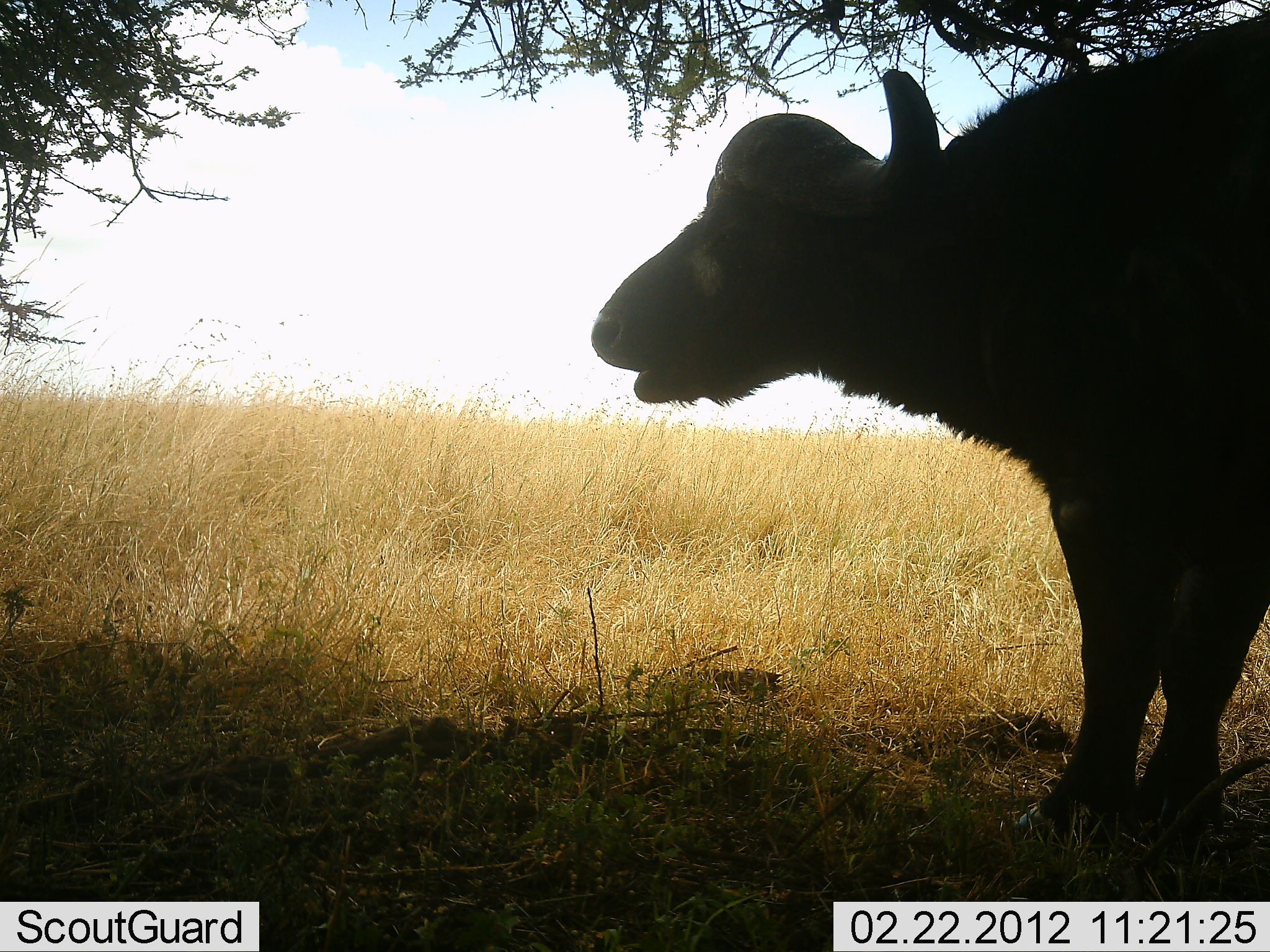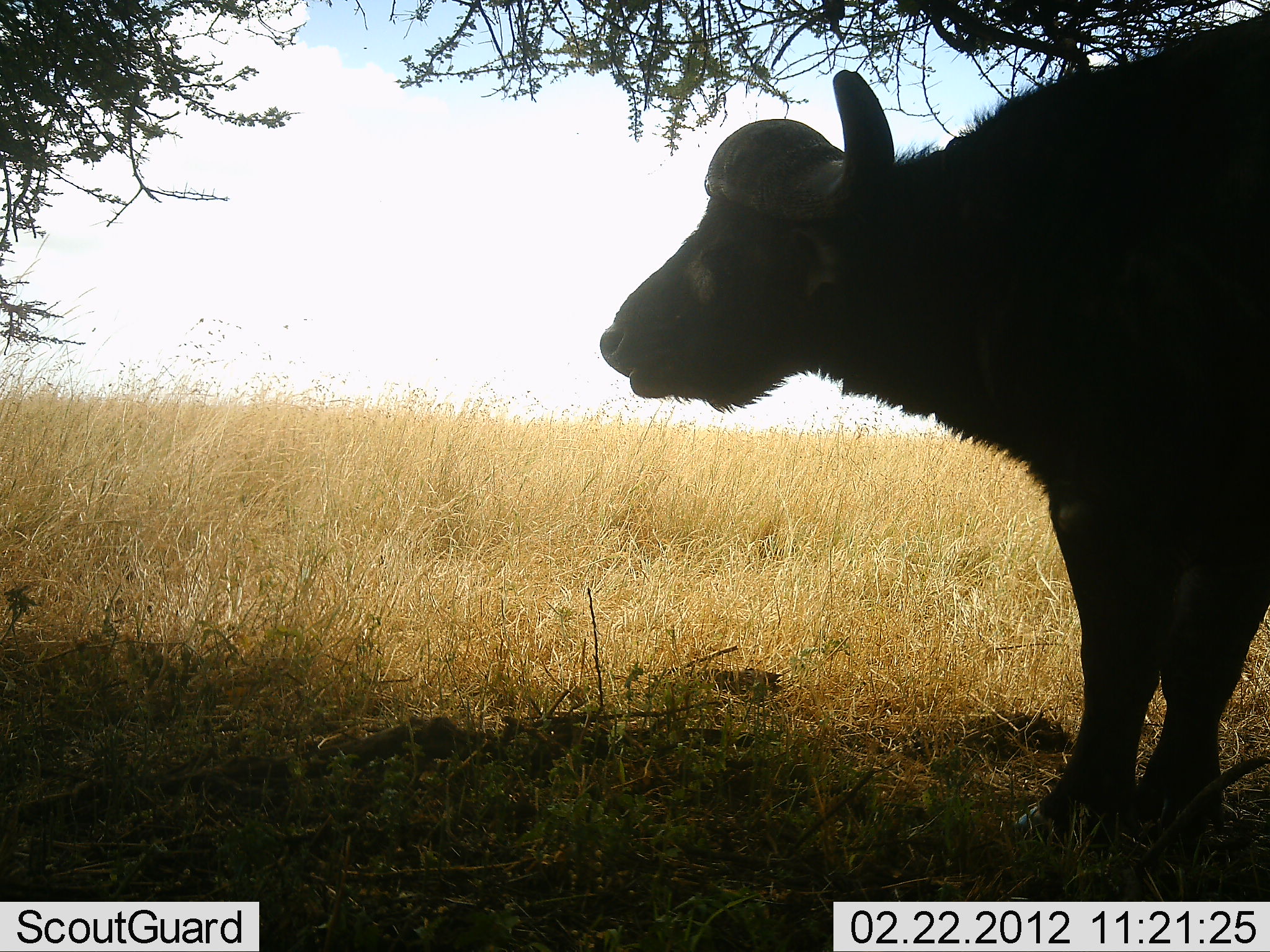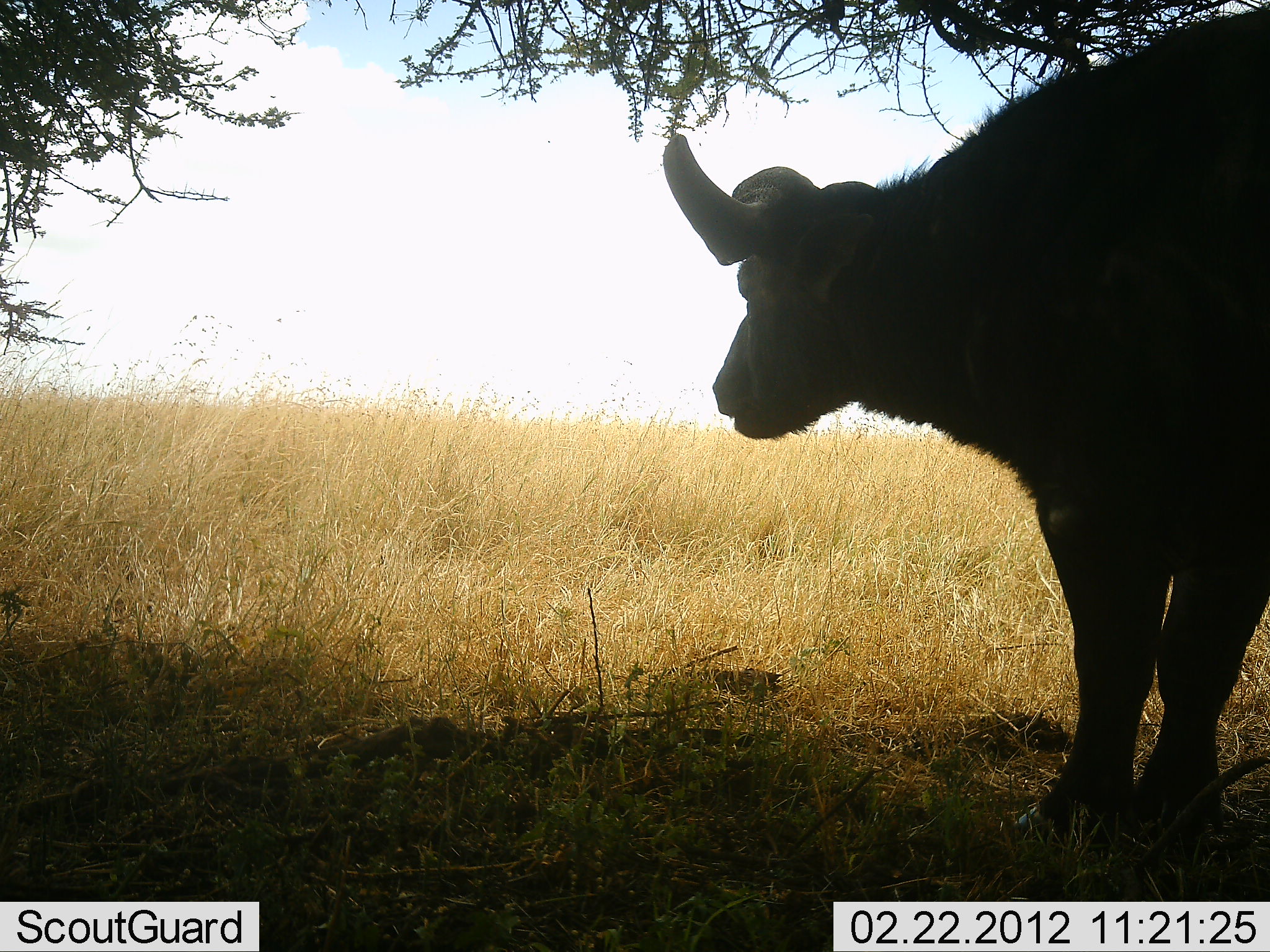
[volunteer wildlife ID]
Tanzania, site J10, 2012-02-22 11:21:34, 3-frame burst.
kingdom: Animalia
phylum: Chordata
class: Mammalia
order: Artiodactyla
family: Bovidae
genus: Syncerus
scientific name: Syncerus caffer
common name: cape buffalo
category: buffalo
Buffalo (cape buffalo) (Syncerus caffer), count 1. Behavior (volunteer vote fractions): standing 91%, resting 0%, moving 0%, interacting 0%. Young present (vote fraction): 0%. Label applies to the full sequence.